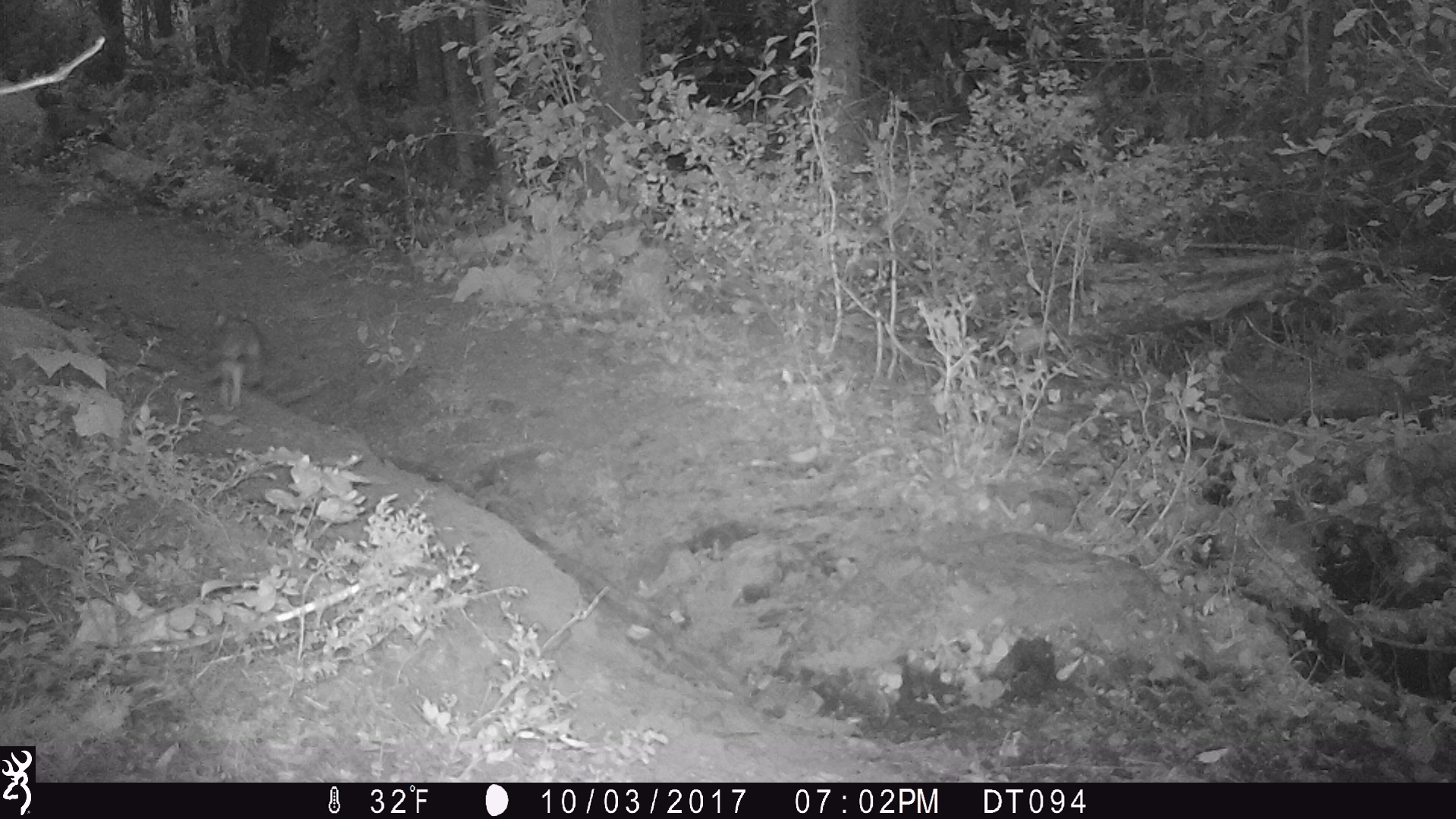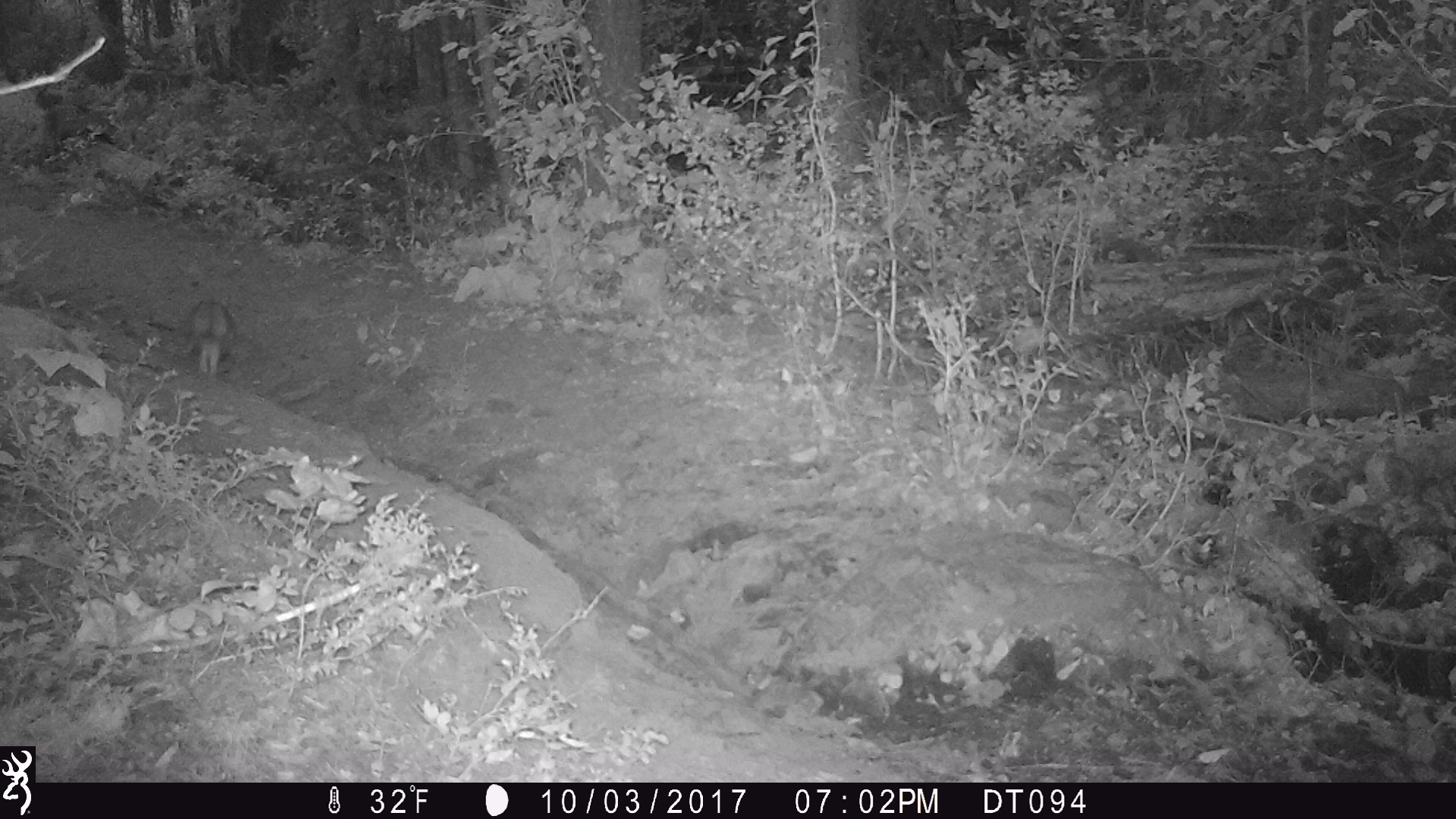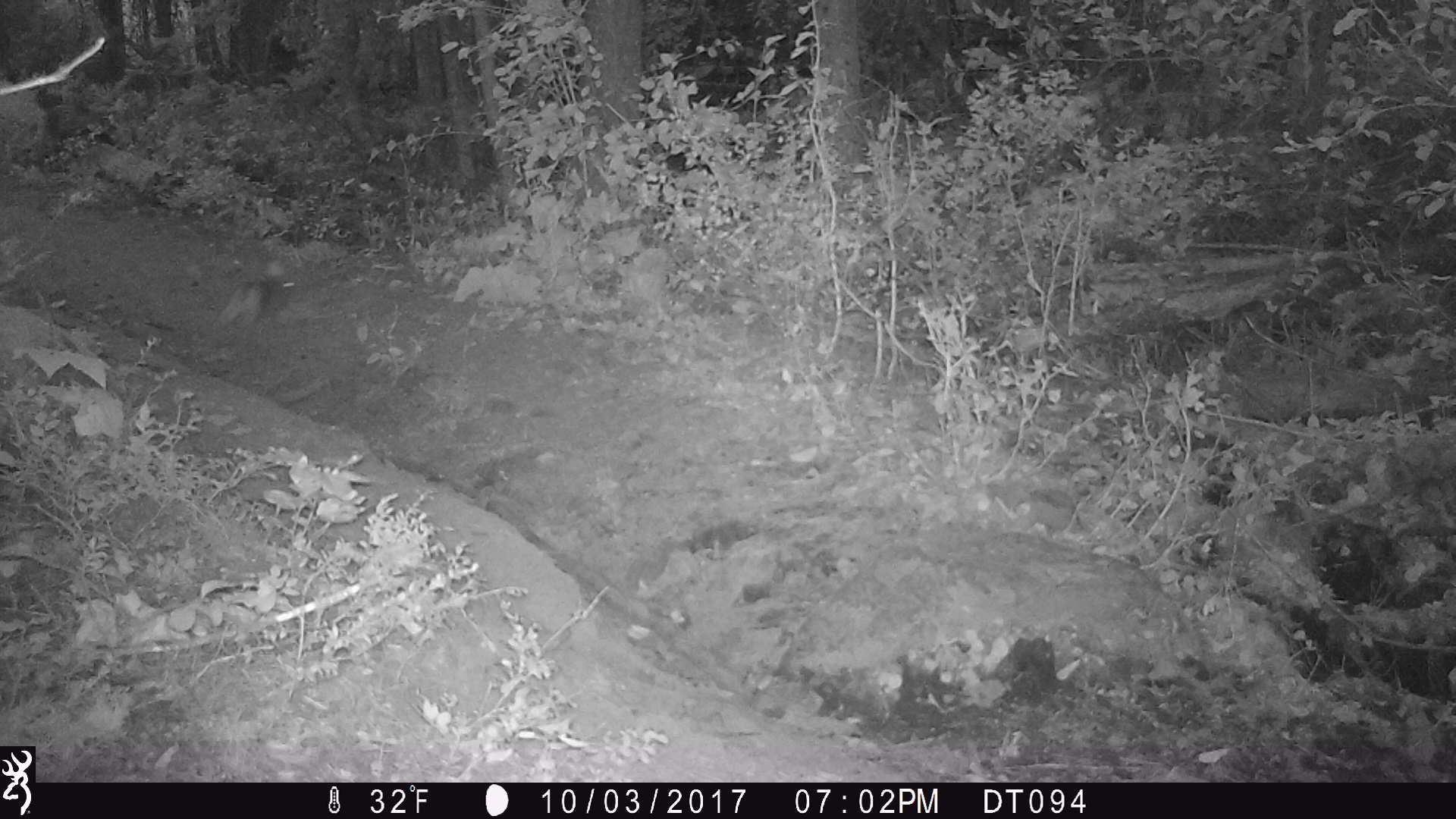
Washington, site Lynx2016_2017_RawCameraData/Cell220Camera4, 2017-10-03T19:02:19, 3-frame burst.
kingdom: Animalia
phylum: Chordata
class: Mammalia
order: Lagomorpha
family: Leporidae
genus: Lepus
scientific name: Lepus americanus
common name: snowshoe hare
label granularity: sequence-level